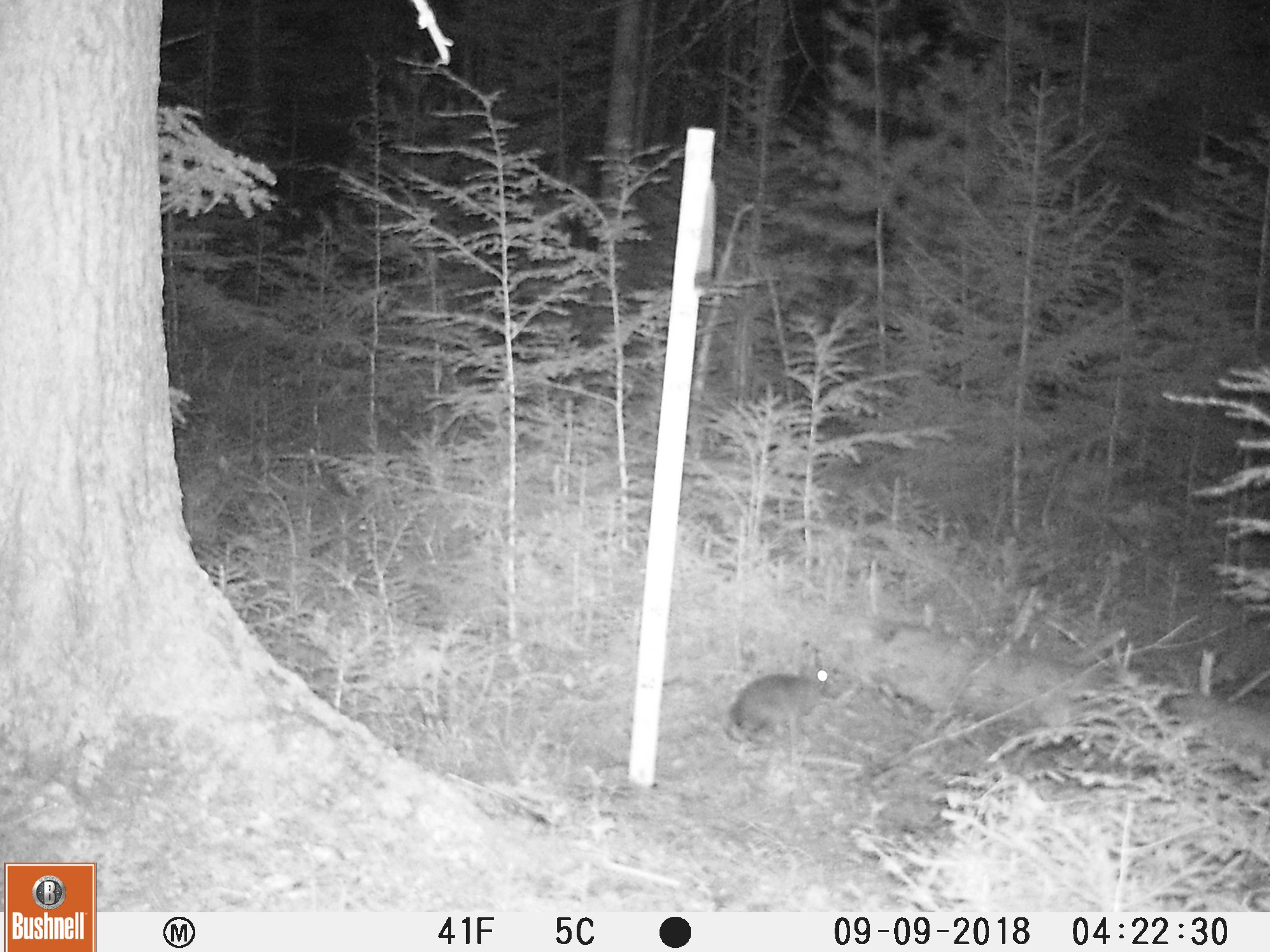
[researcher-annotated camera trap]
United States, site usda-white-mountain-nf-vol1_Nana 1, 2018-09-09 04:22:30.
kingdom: Animalia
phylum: Chordata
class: Mammalia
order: Lagomorpha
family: Leporidae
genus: Lepus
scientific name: Lepus americanus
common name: snowshoe hare